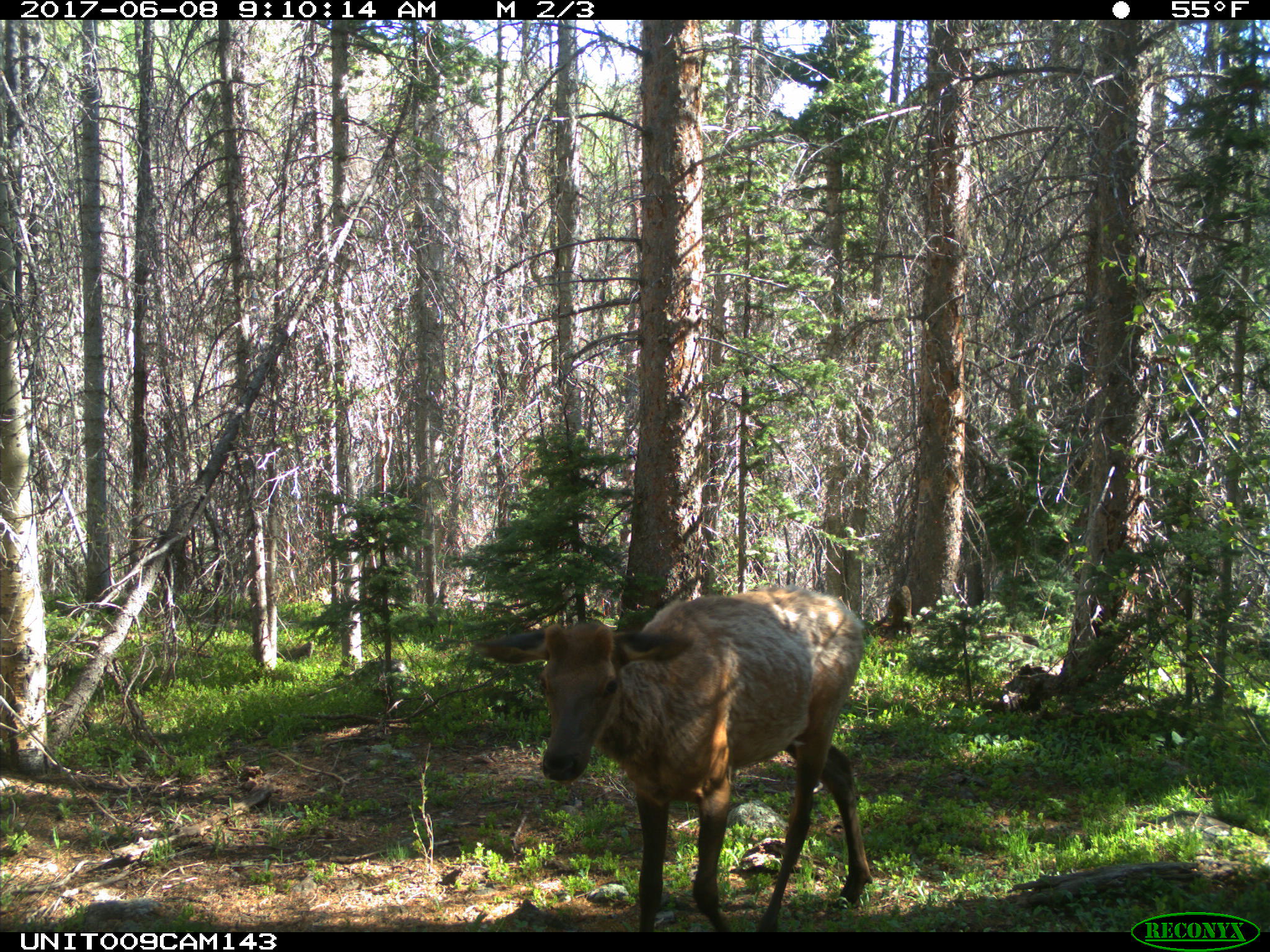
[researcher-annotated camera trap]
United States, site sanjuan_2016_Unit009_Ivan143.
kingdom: Animalia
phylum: Chordata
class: Mammalia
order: Artiodactyla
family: Cervidae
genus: Cervus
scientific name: Cervus elaphus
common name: red deer